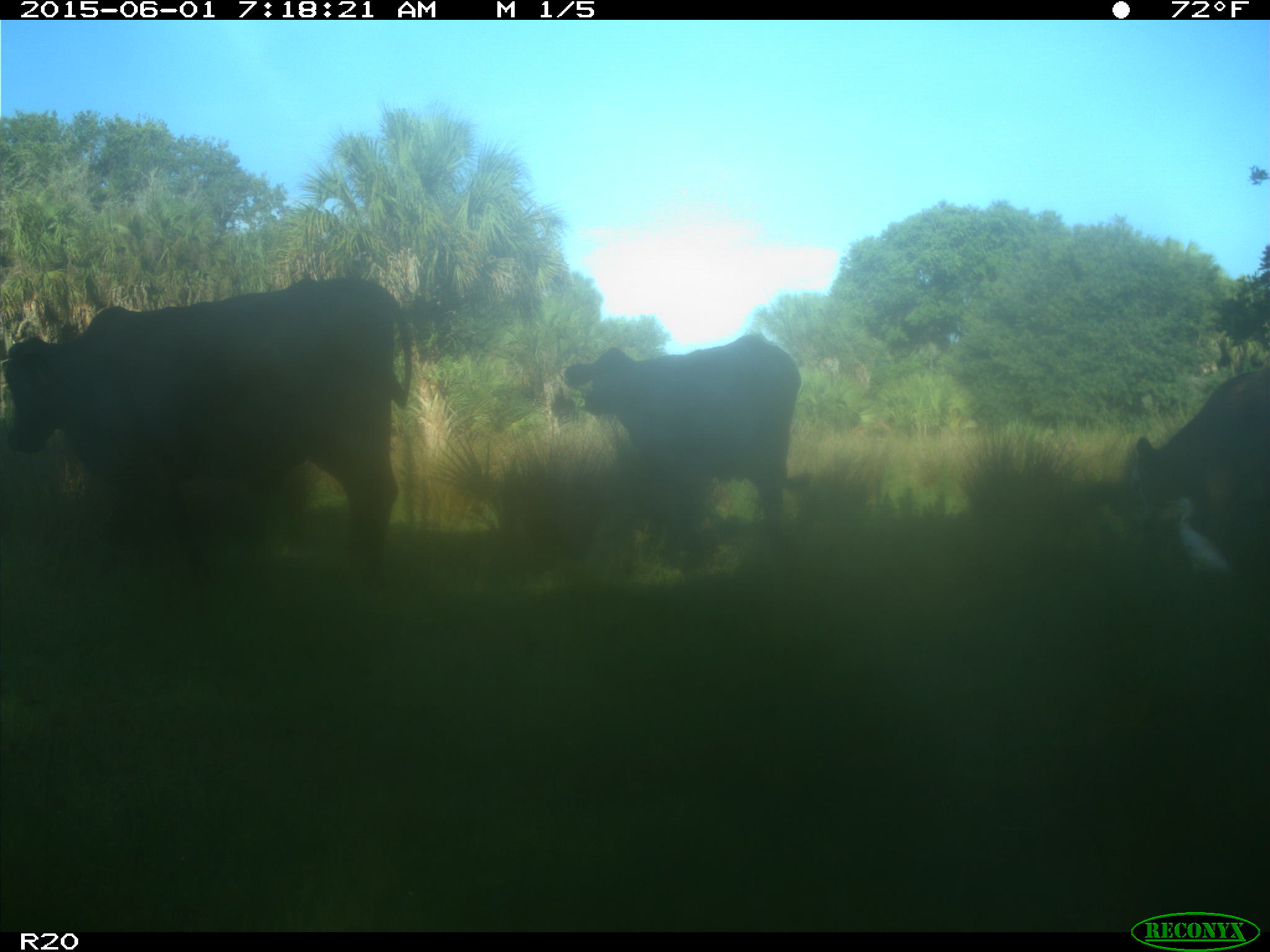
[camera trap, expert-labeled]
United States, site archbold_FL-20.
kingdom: Animalia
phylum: Chordata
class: Mammalia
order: Artiodactyla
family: Bovidae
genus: Bos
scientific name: Bos taurus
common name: domestic cow